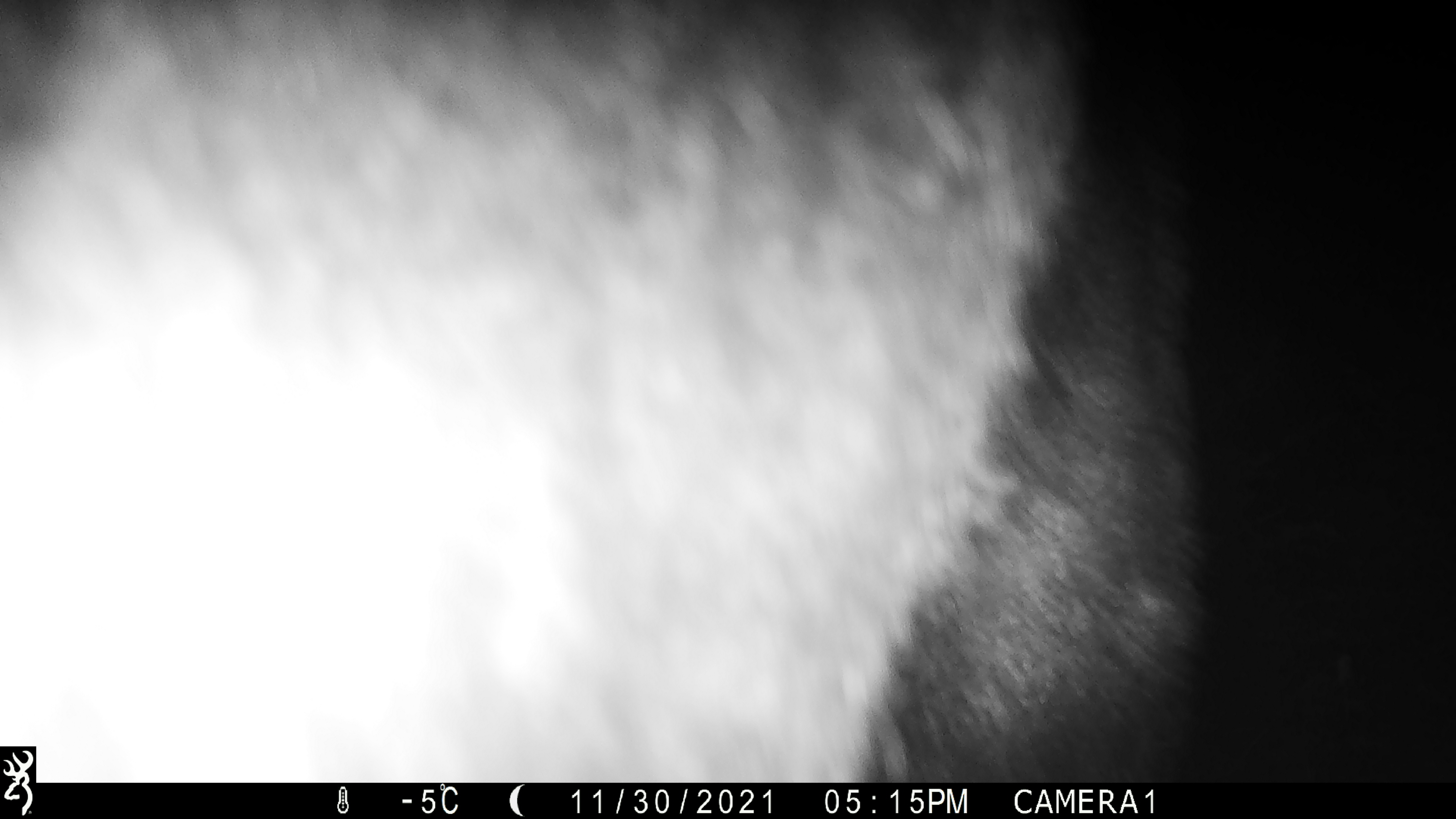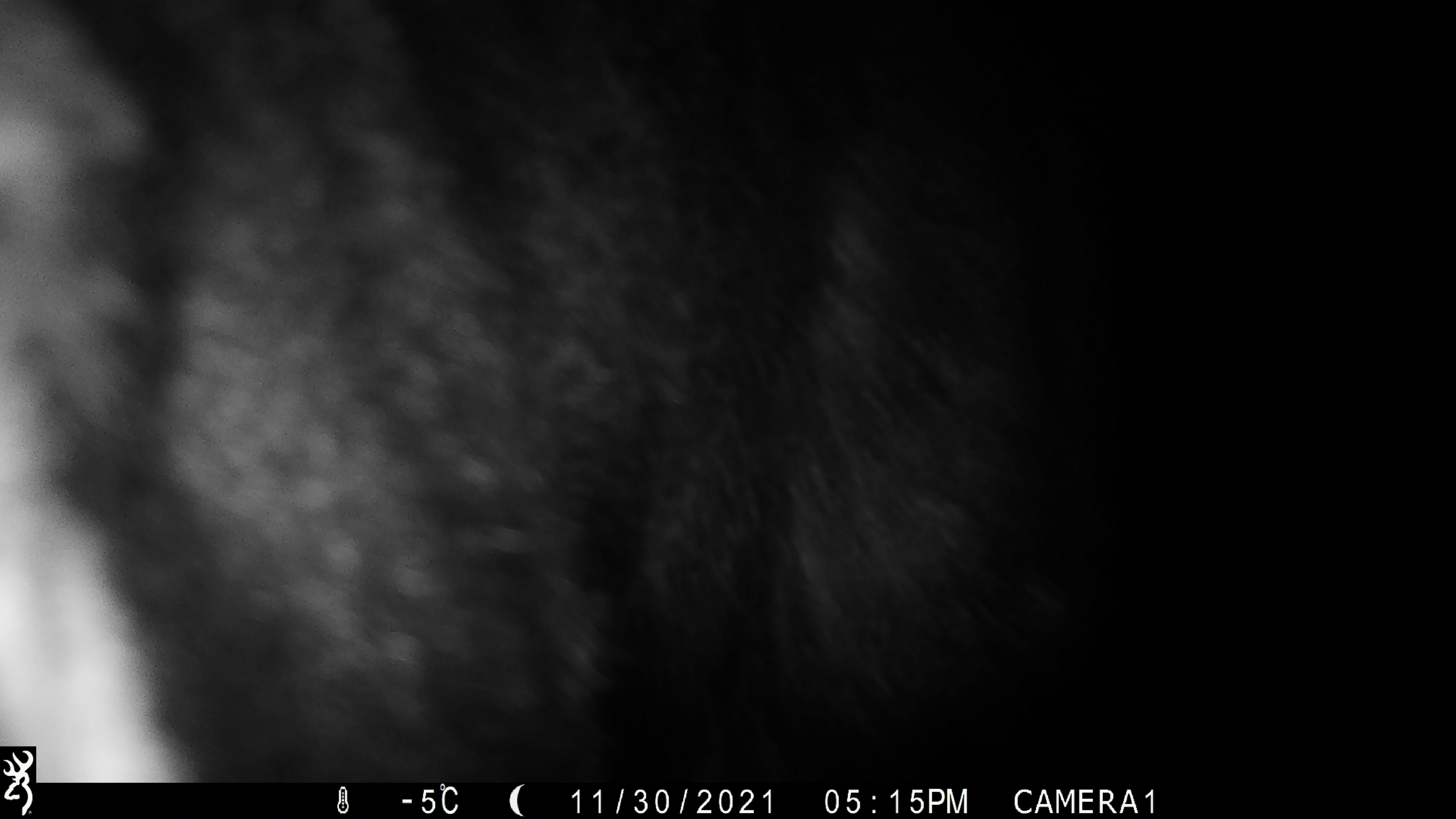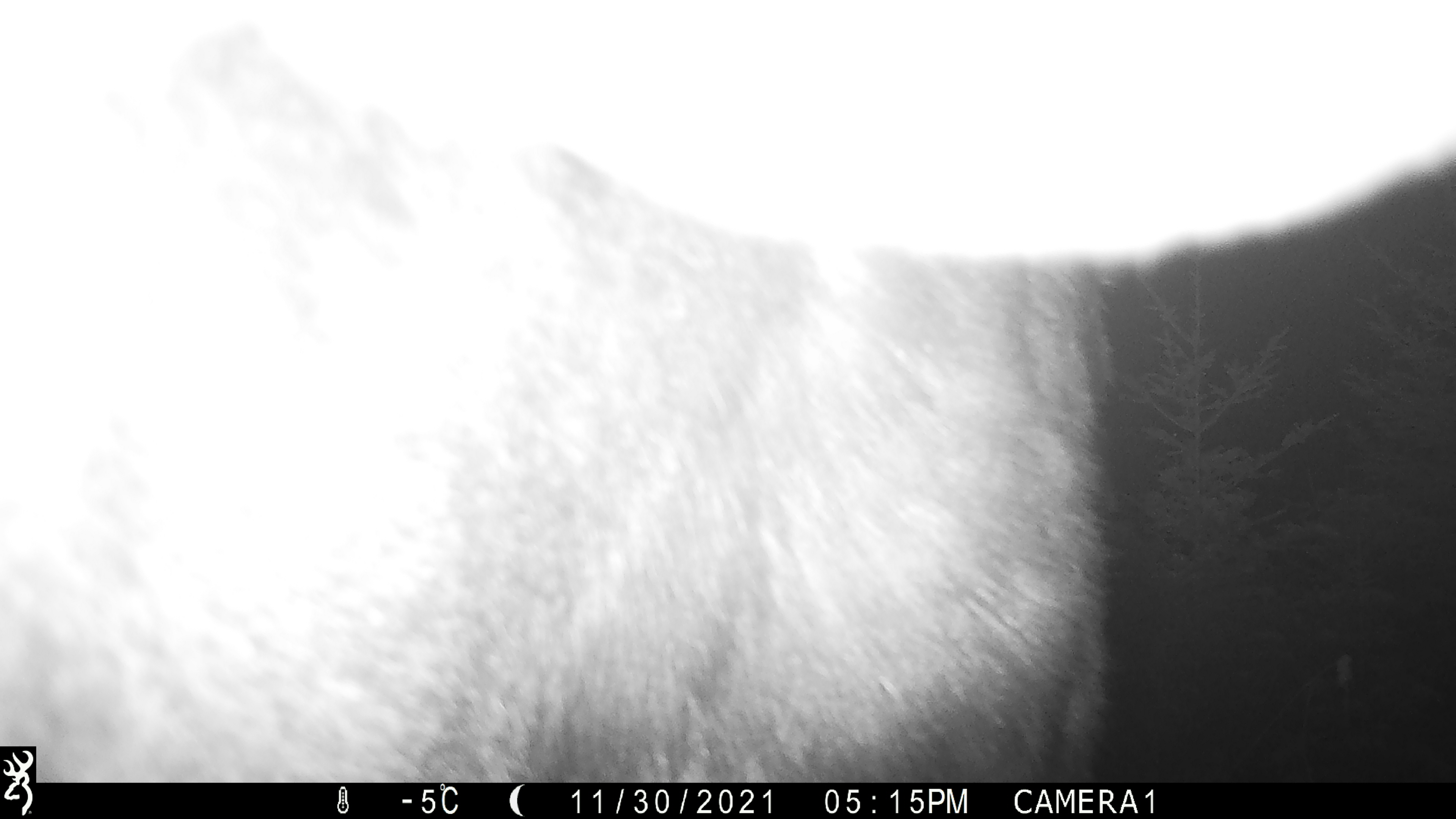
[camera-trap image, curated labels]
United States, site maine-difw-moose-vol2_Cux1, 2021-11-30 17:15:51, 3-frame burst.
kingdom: Animalia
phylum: Chordata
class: Mammalia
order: Artiodactyla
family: Cervidae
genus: Alces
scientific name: Alces alces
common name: moose